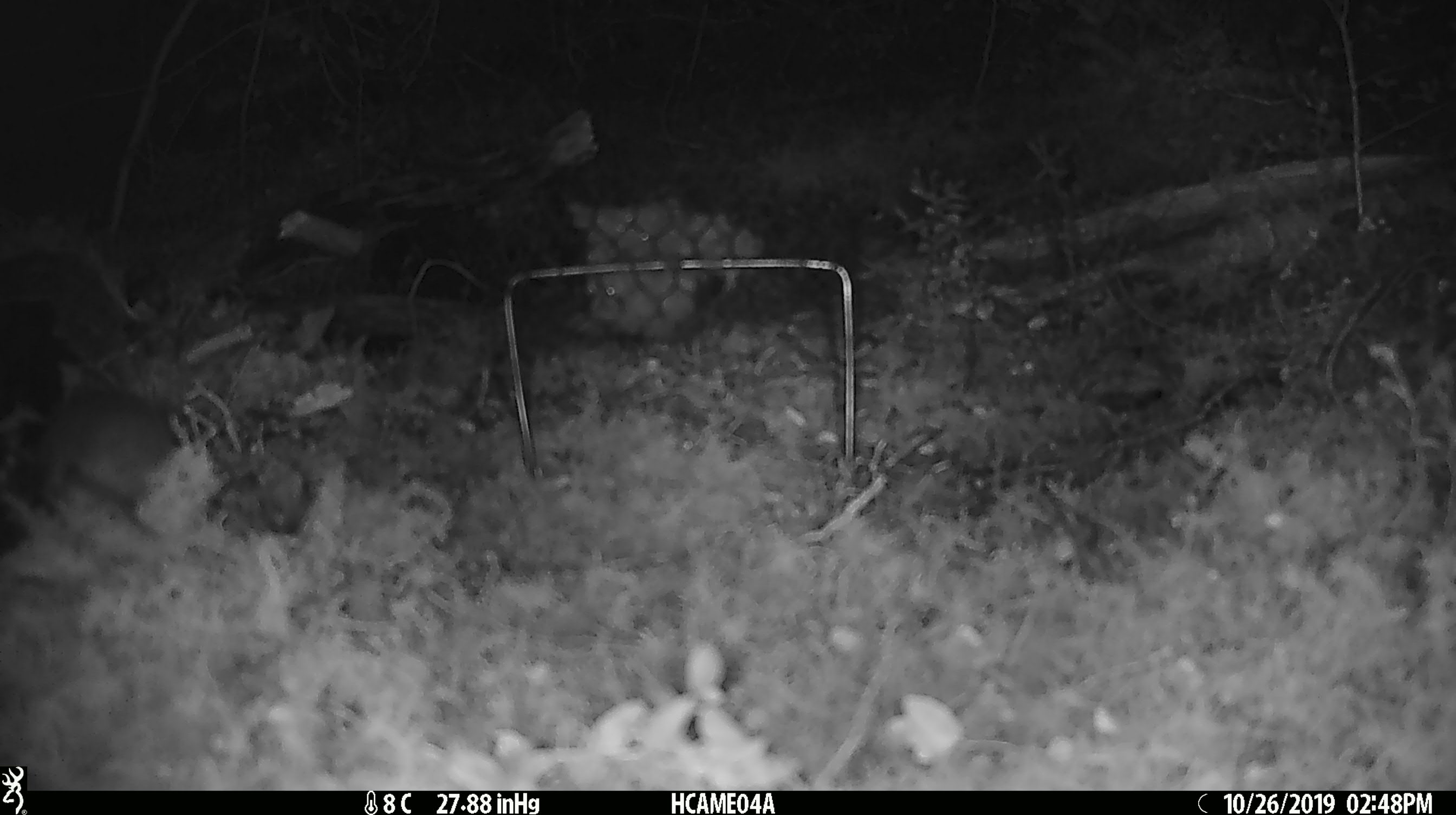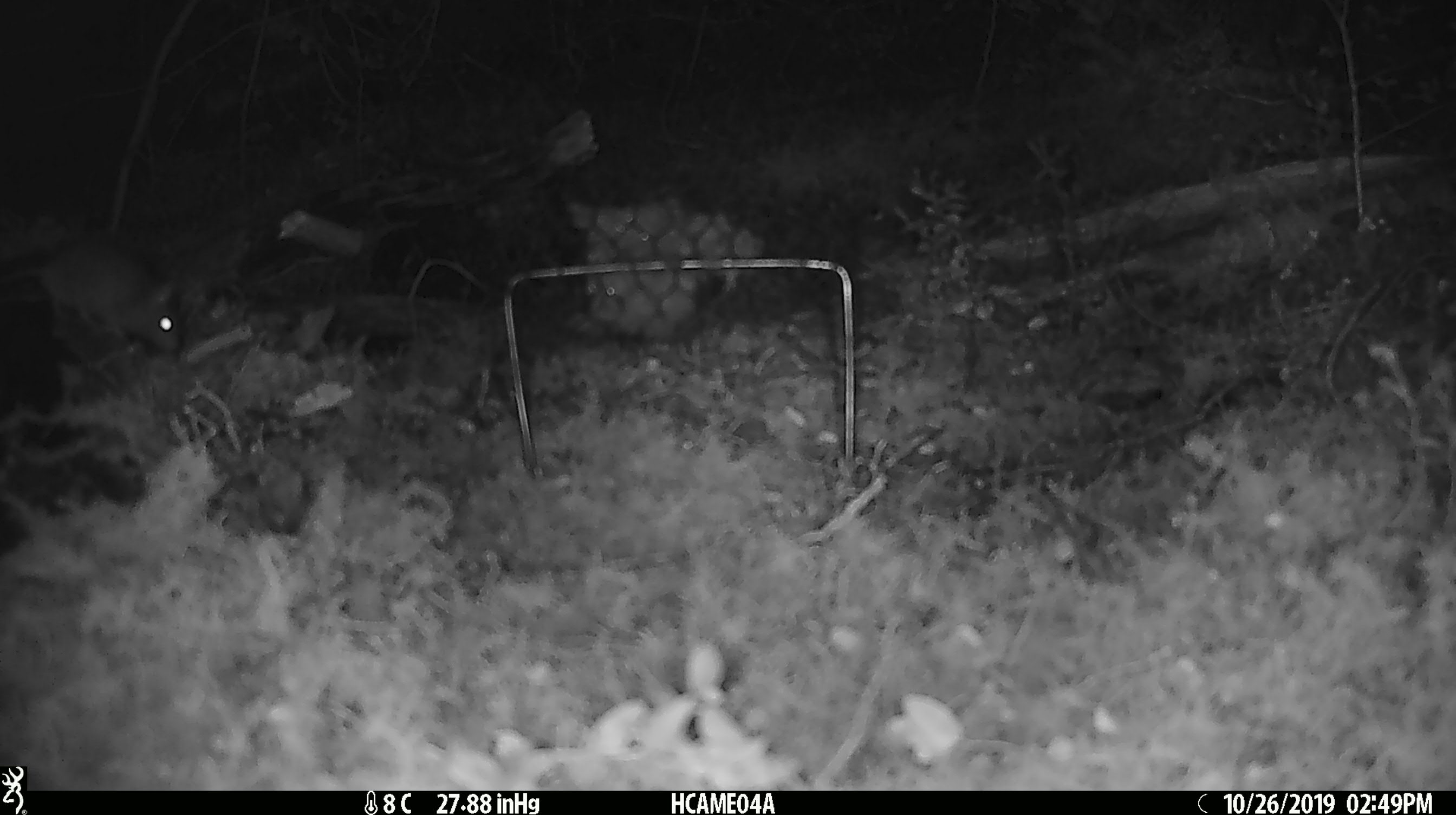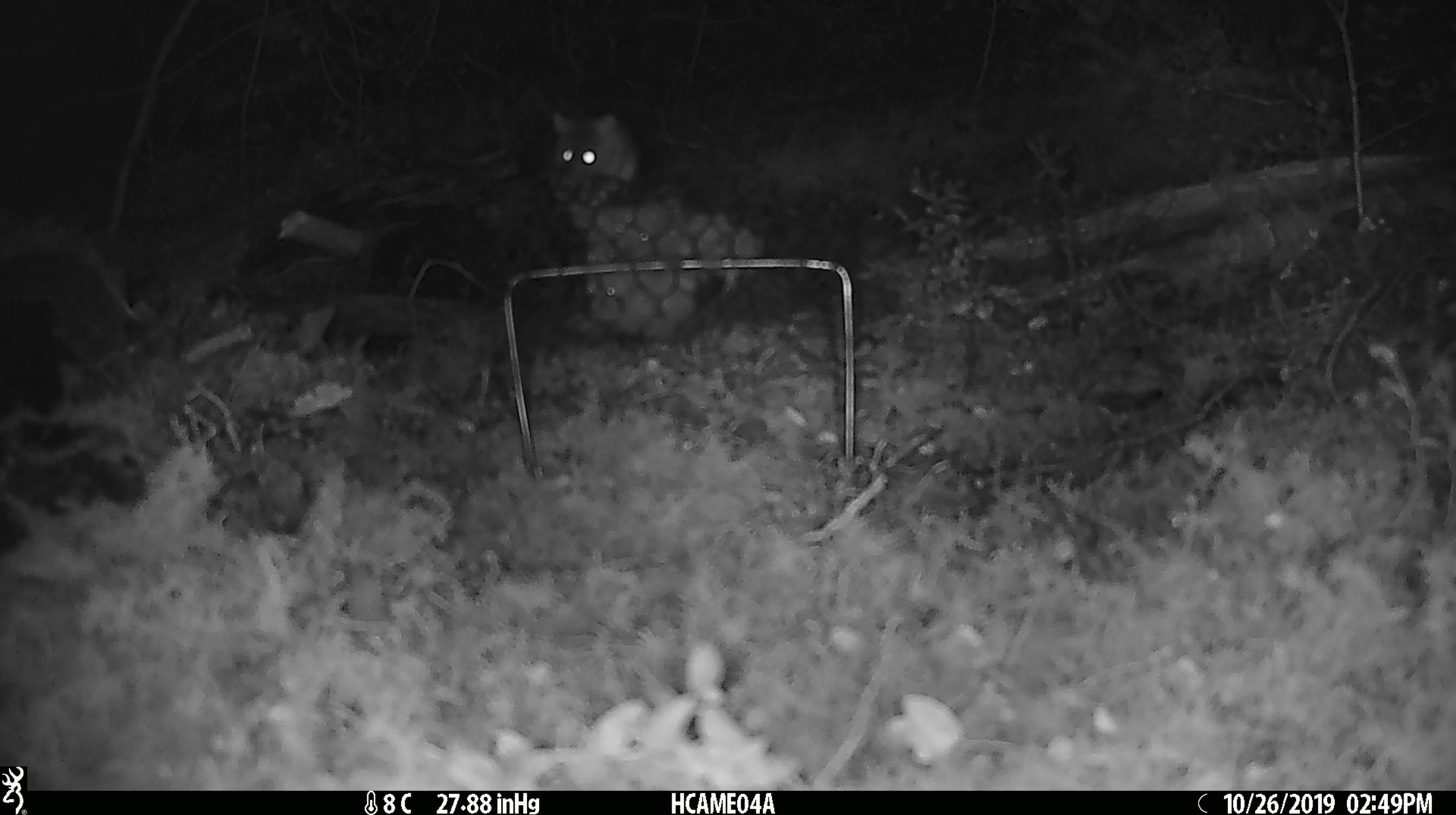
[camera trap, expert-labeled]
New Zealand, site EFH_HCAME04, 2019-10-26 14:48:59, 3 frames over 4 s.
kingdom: Animalia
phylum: Chordata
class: Mammalia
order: Rodentia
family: Muridae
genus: Mus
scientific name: Mus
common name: mouse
Mouse (Mus).